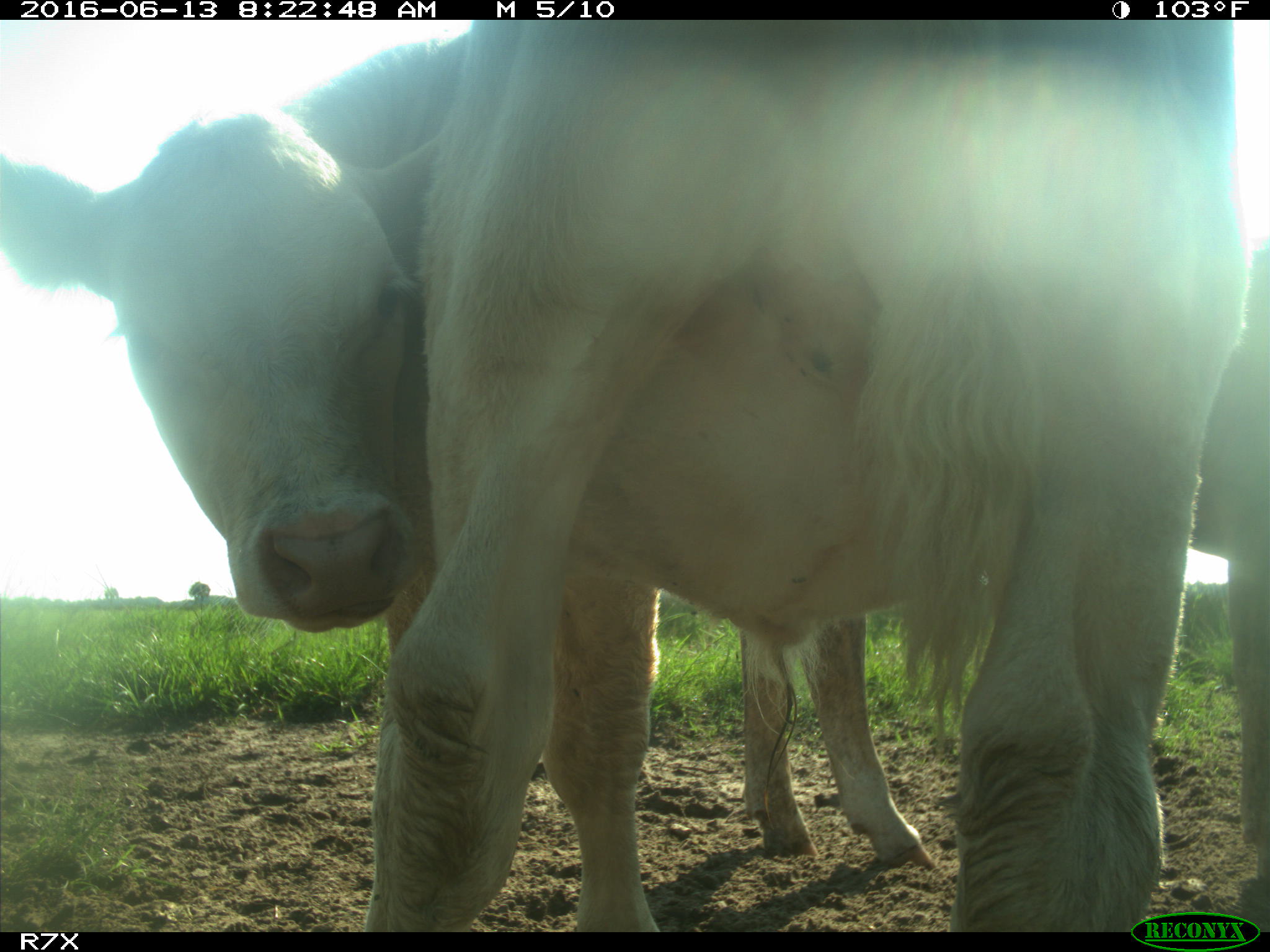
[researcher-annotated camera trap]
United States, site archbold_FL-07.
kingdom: Animalia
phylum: Chordata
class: Mammalia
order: Artiodactyla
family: Bovidae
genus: Bos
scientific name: Bos taurus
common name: domestic cow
Bos taurus (domestic cow).